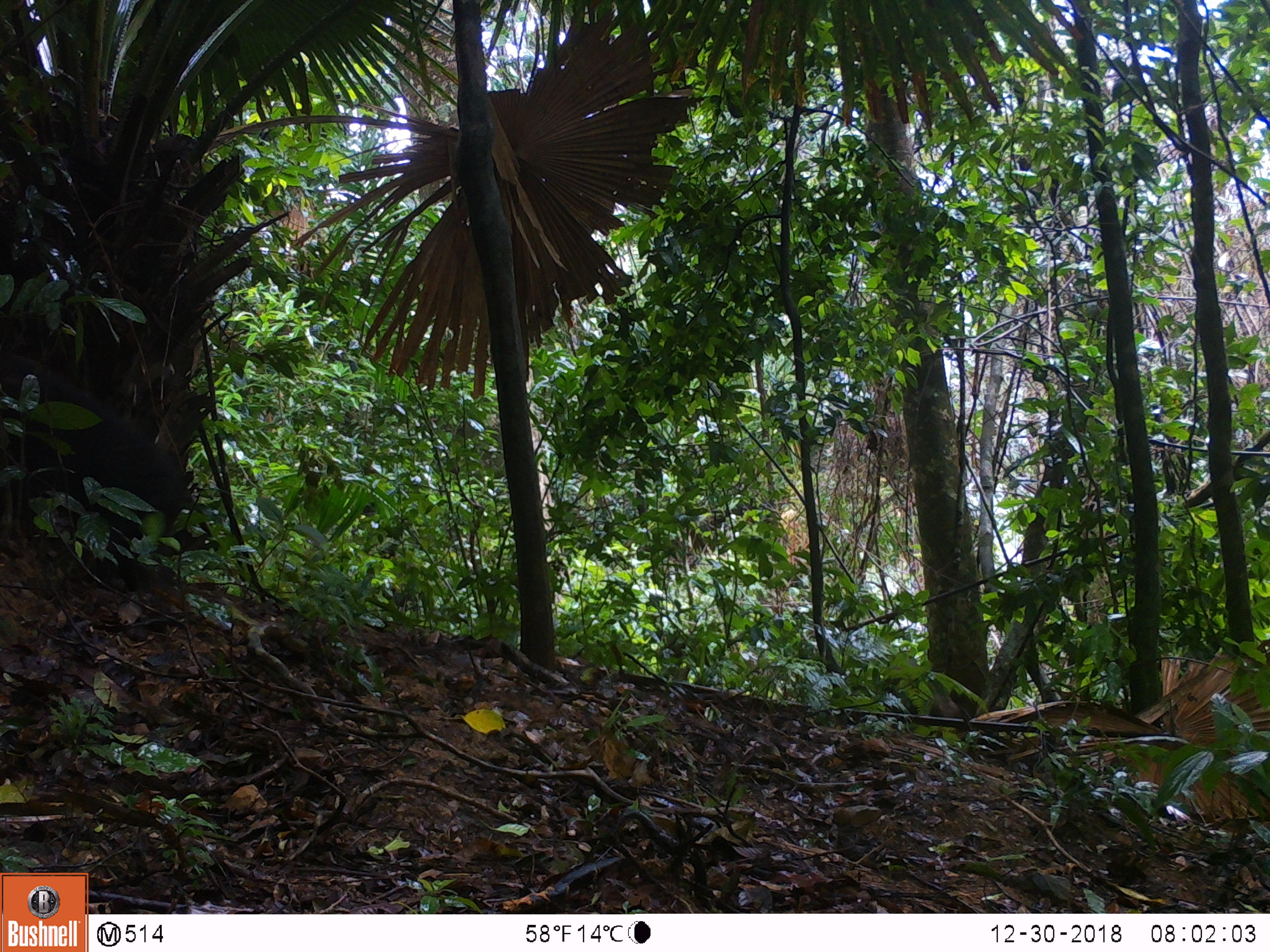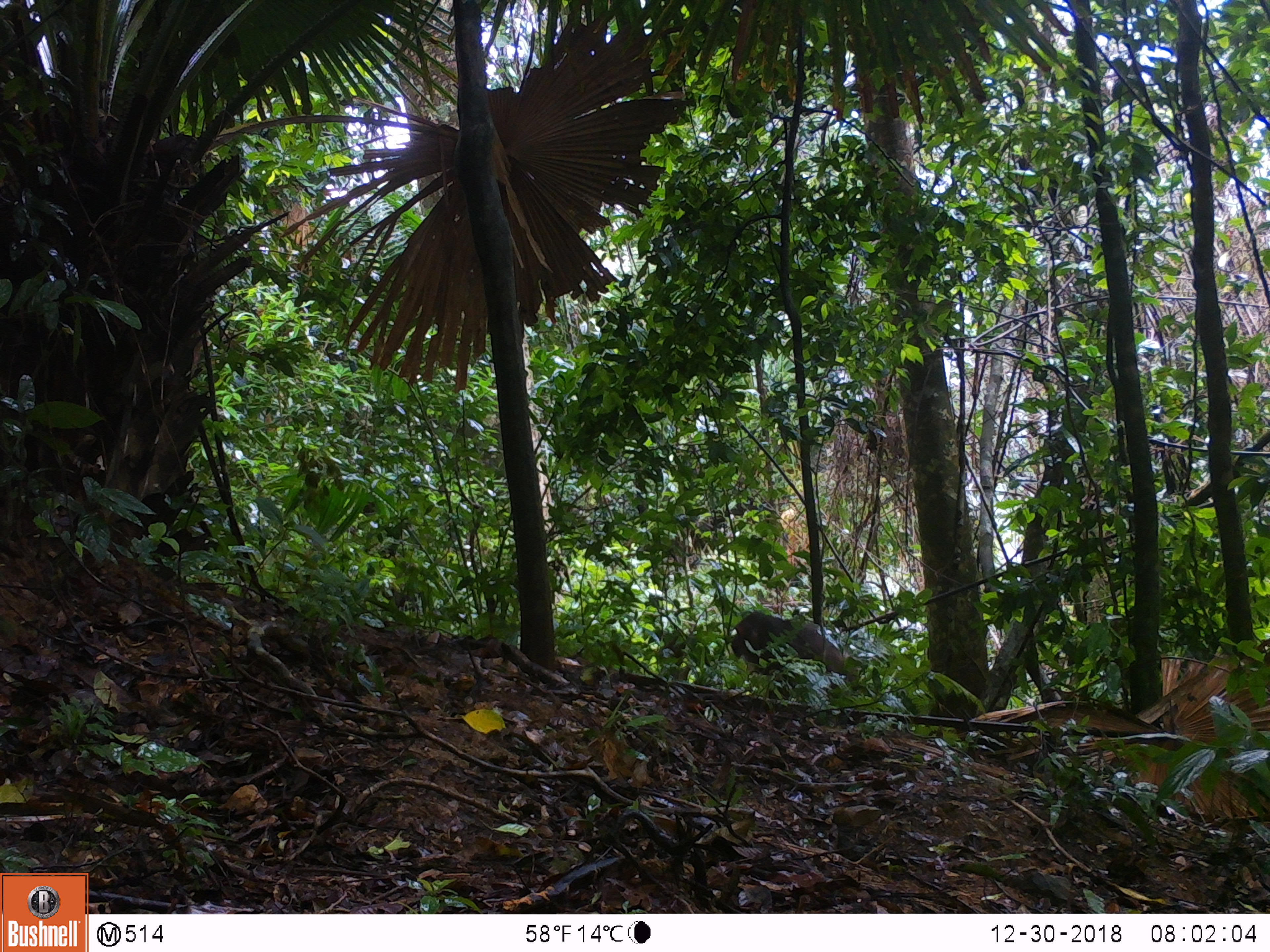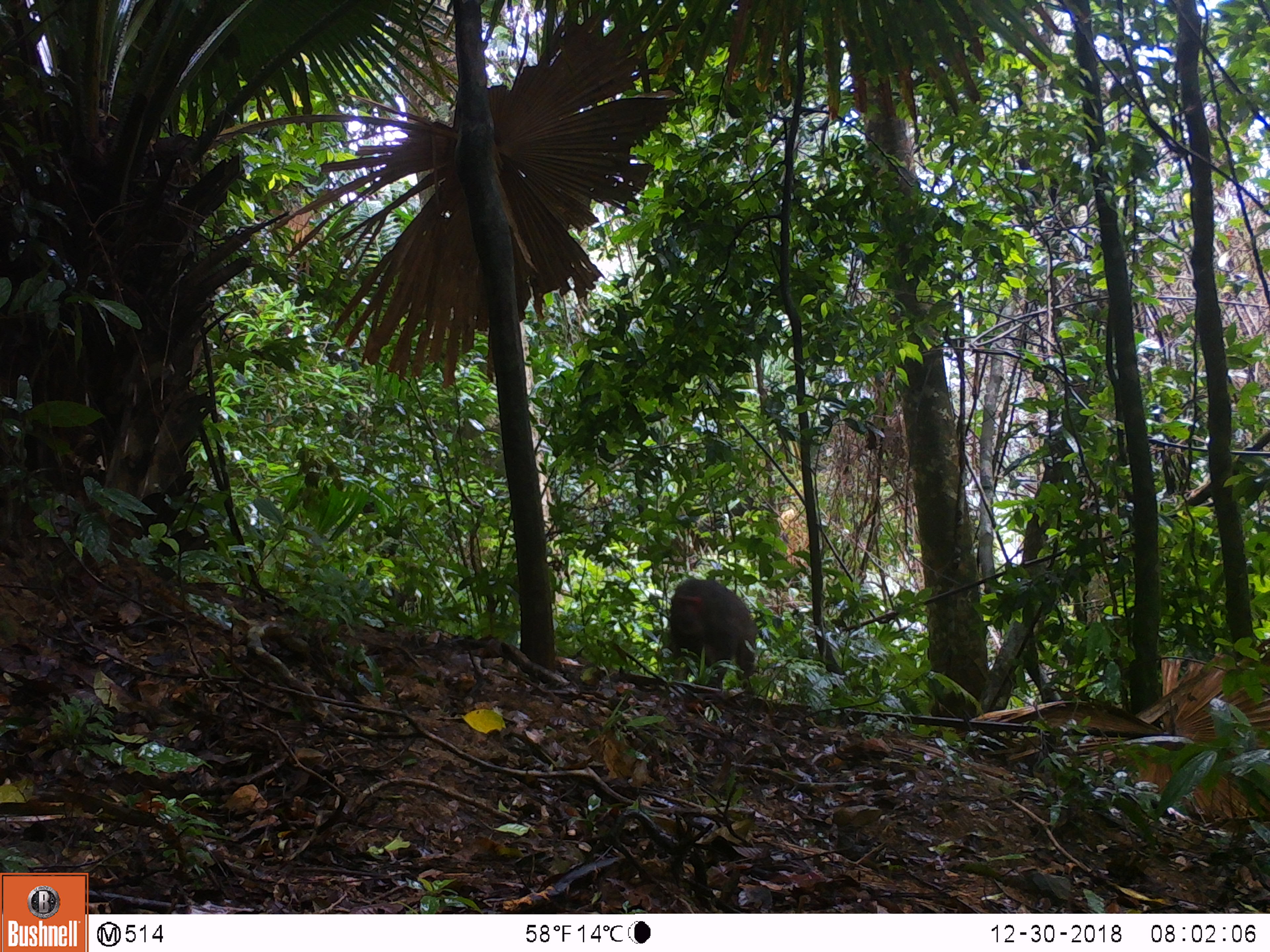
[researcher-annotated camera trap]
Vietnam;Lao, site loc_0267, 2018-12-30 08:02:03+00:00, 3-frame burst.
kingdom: Animalia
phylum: Chordata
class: Mammalia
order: Primates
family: Cercopithecidae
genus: Macaca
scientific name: Macaca arctoides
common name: stump-tailed macaque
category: stump tailed macaque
Stump tailed macaque (stump-tailed macaque) (Macaca arctoides). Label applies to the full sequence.